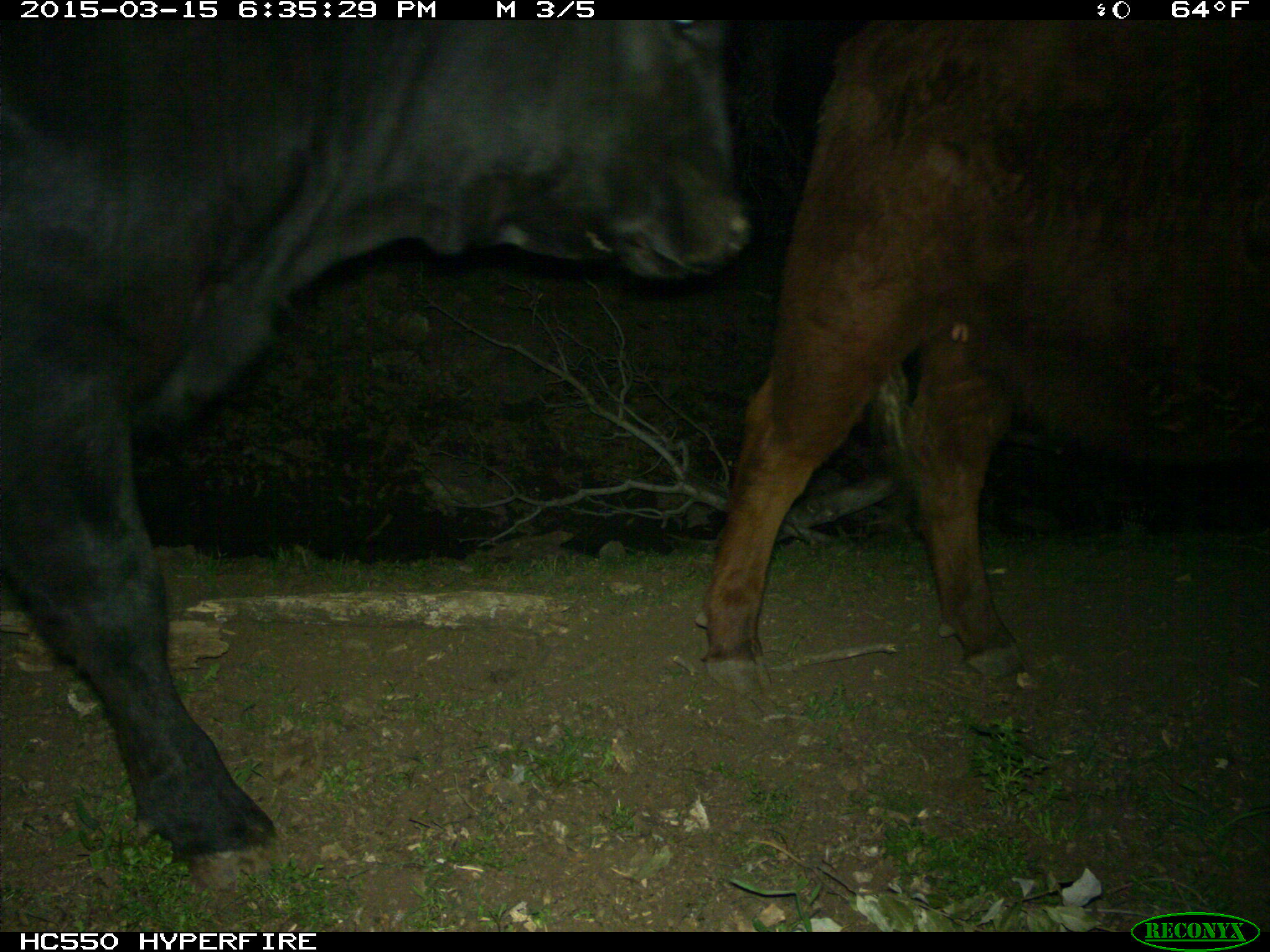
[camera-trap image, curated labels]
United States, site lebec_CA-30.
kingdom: Animalia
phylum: Chordata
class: Mammalia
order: Artiodactyla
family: Bovidae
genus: Bos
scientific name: Bos taurus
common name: domestic cow